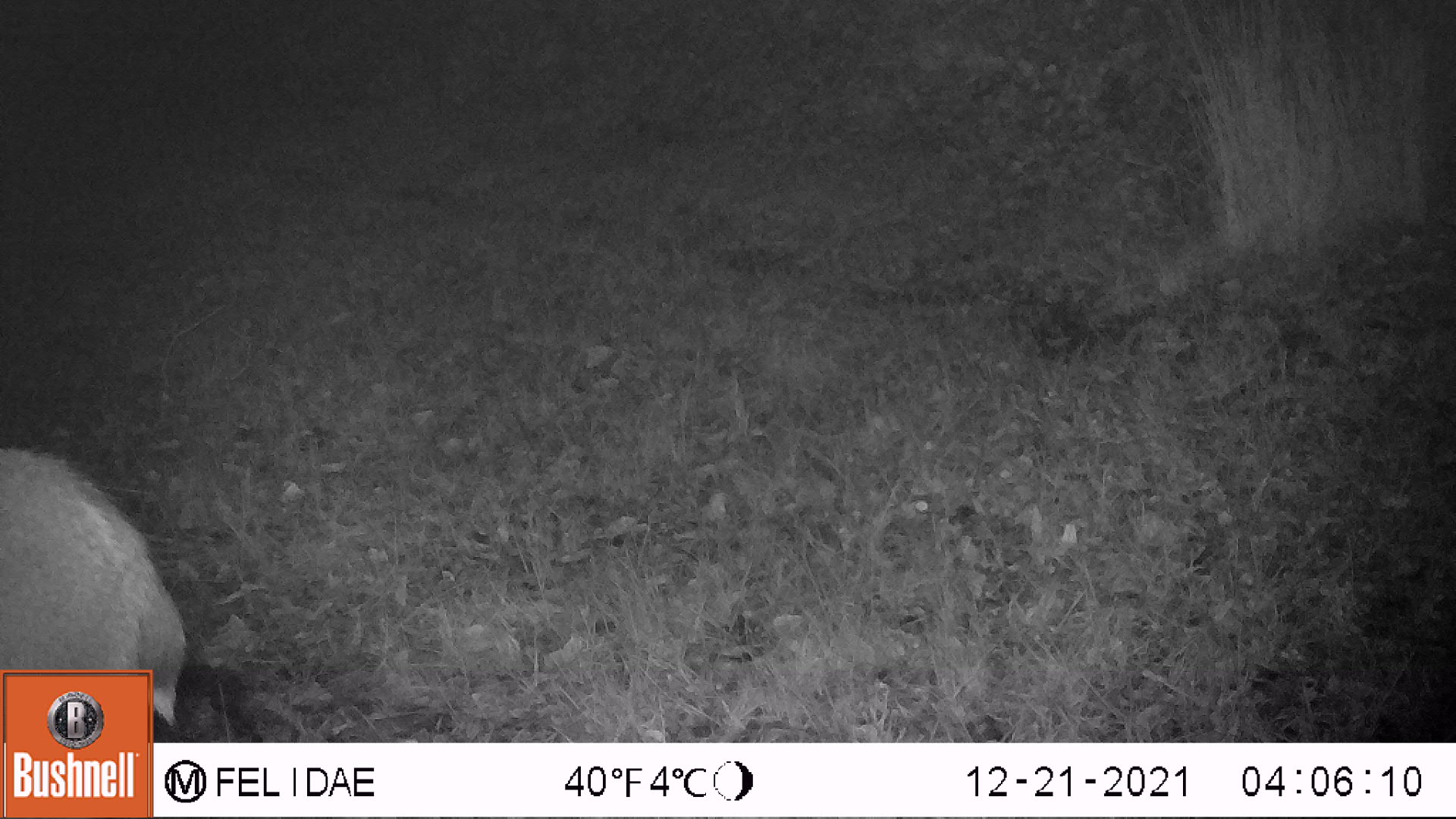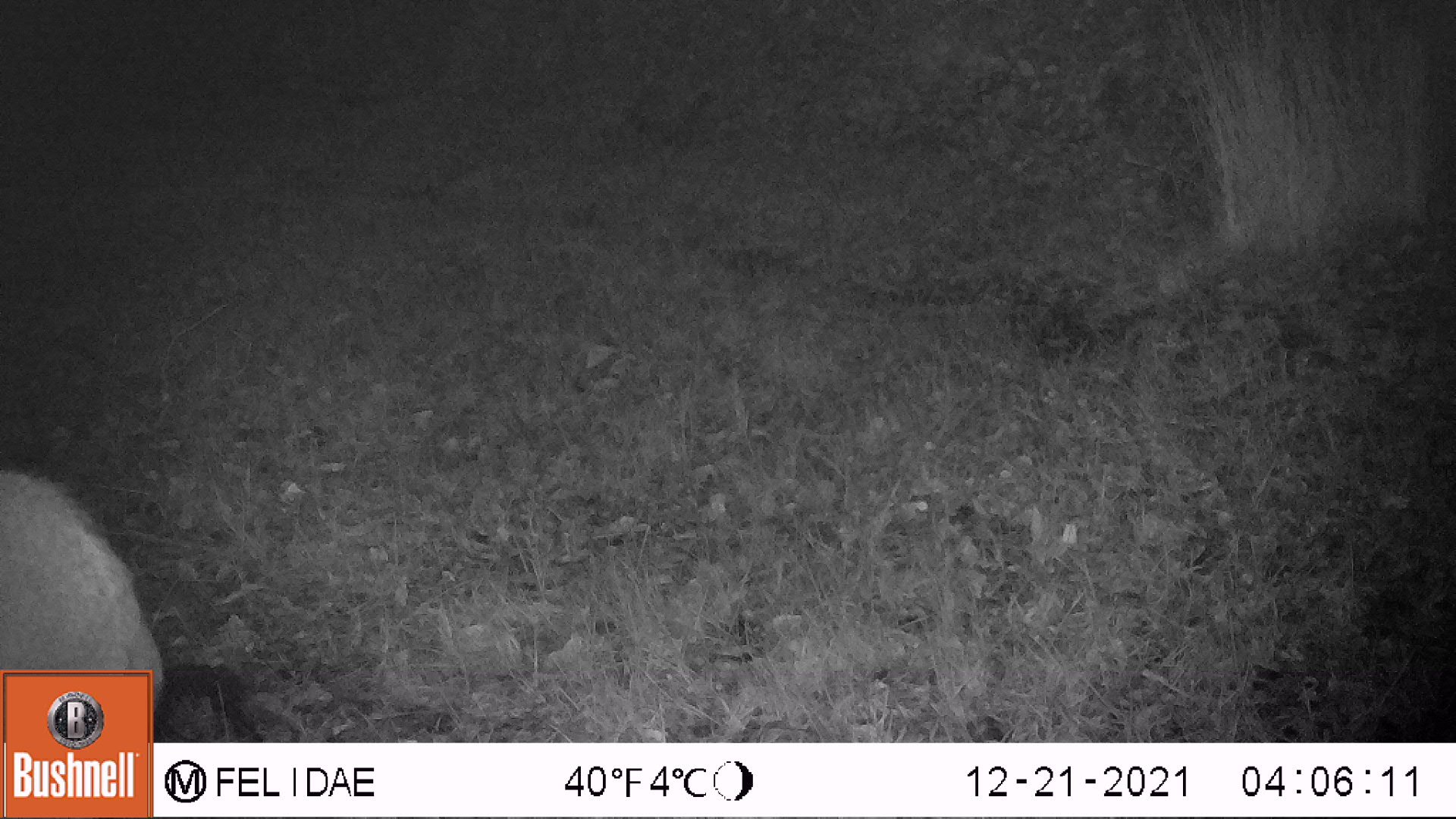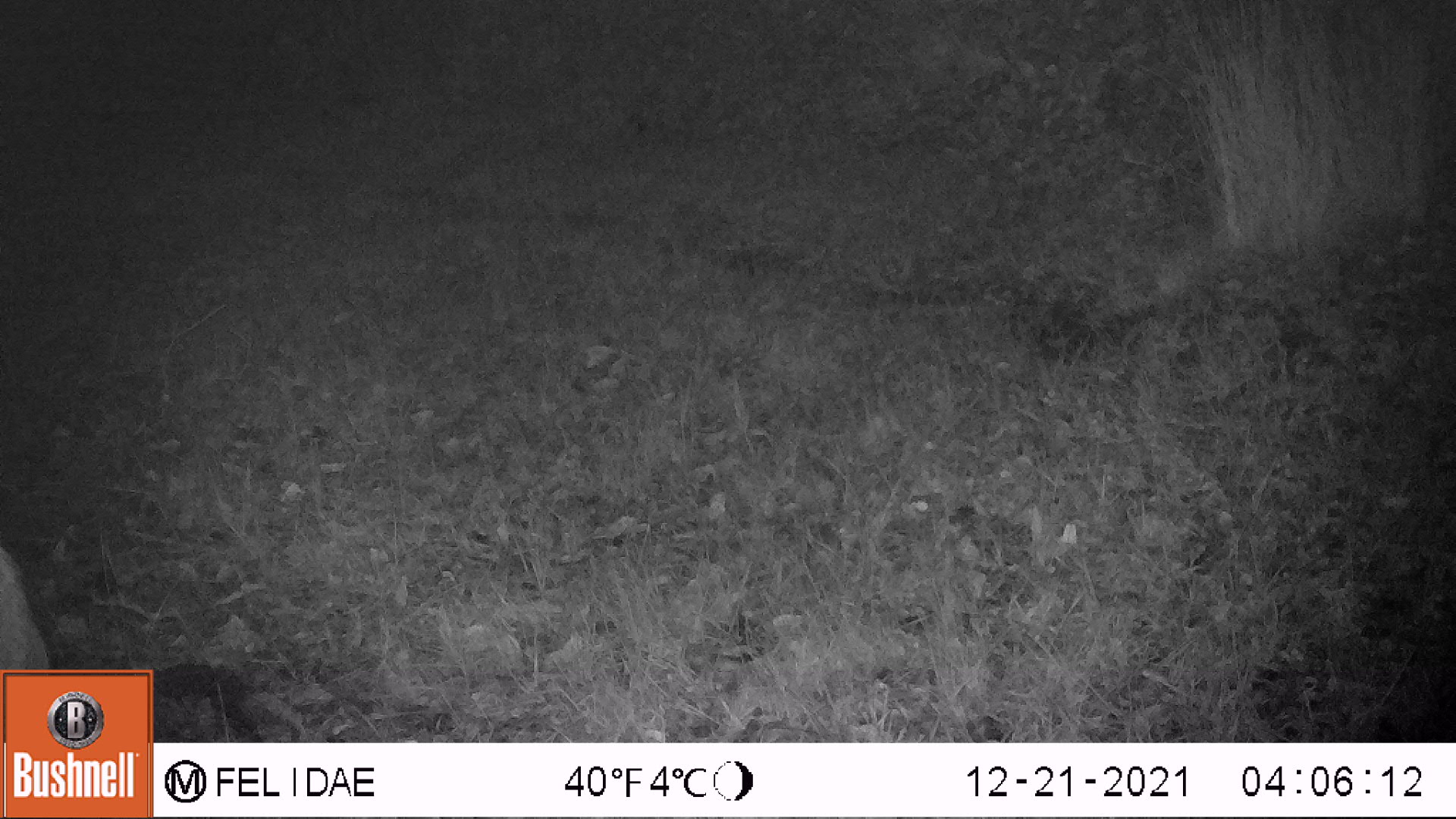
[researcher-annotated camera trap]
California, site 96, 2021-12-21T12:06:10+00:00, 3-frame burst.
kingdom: Animalia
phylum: Chordata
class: Mammalia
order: Artiodactyla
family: Cervidae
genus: Odocoileus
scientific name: Odocoileus hemionus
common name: mule deer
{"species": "mule deer (Odocoileus hemionus)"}